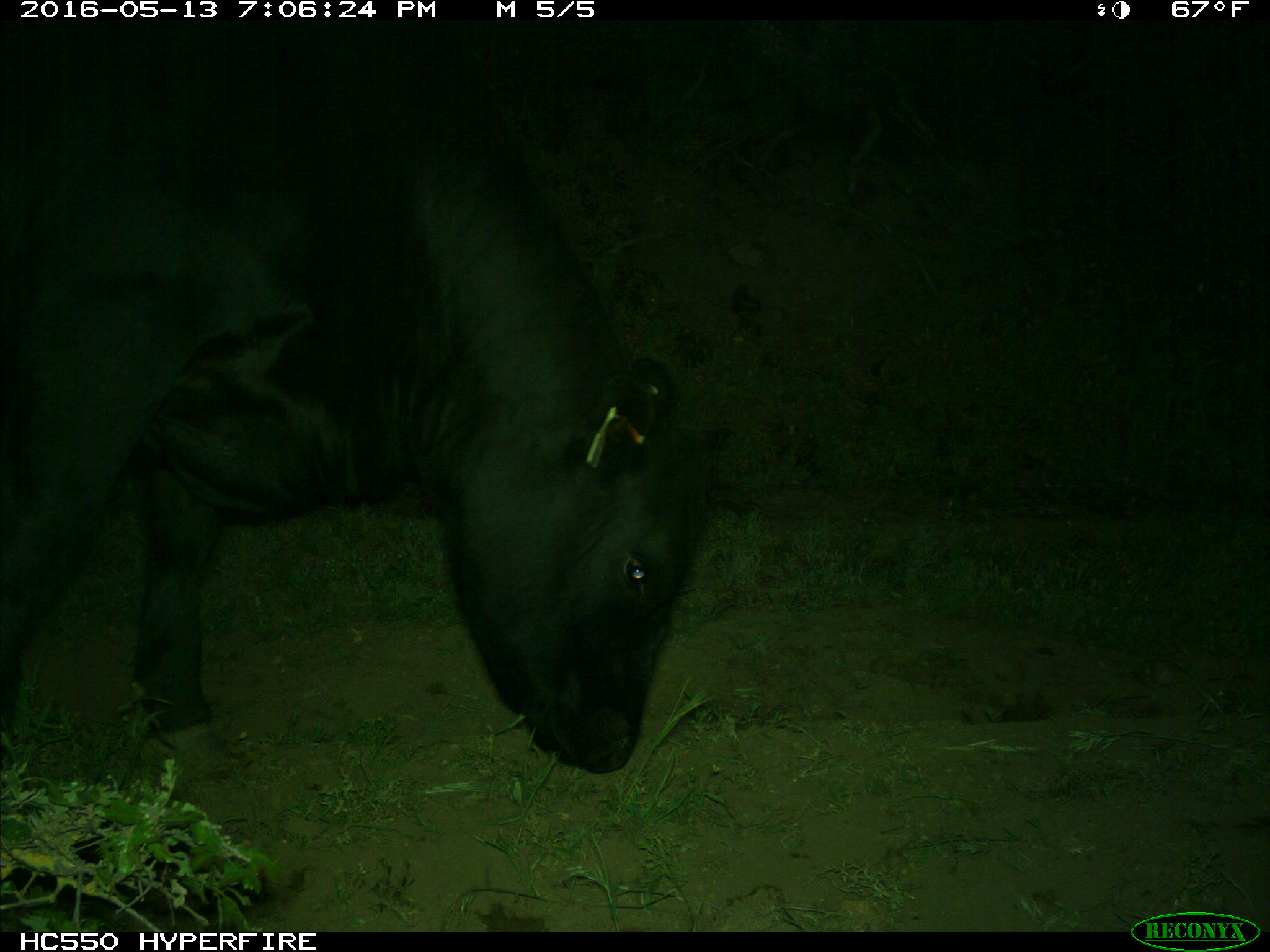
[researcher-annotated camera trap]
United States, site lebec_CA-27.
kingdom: Animalia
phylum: Chordata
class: Mammalia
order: Artiodactyla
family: Bovidae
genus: Bos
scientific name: Bos taurus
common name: domestic cow